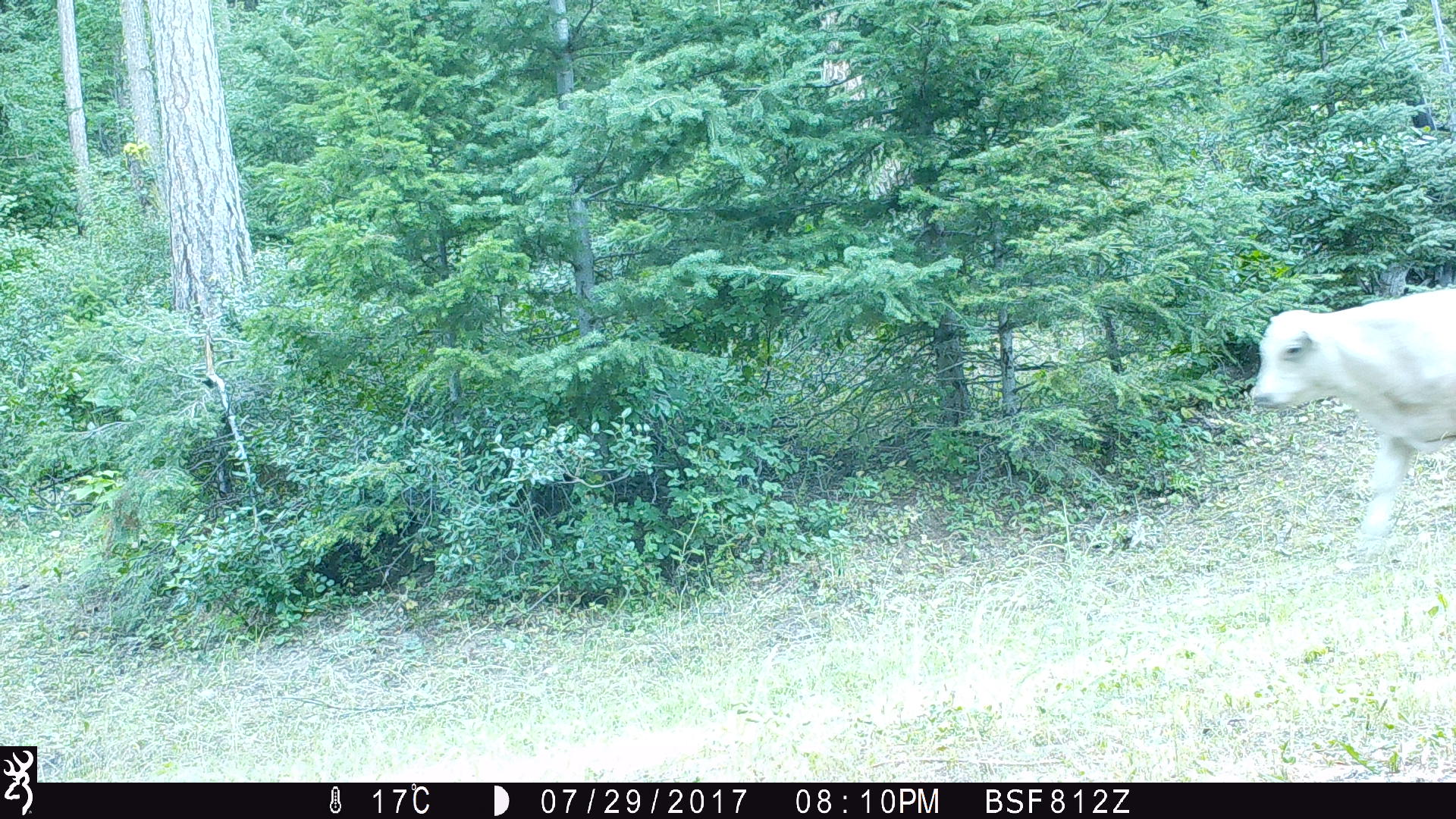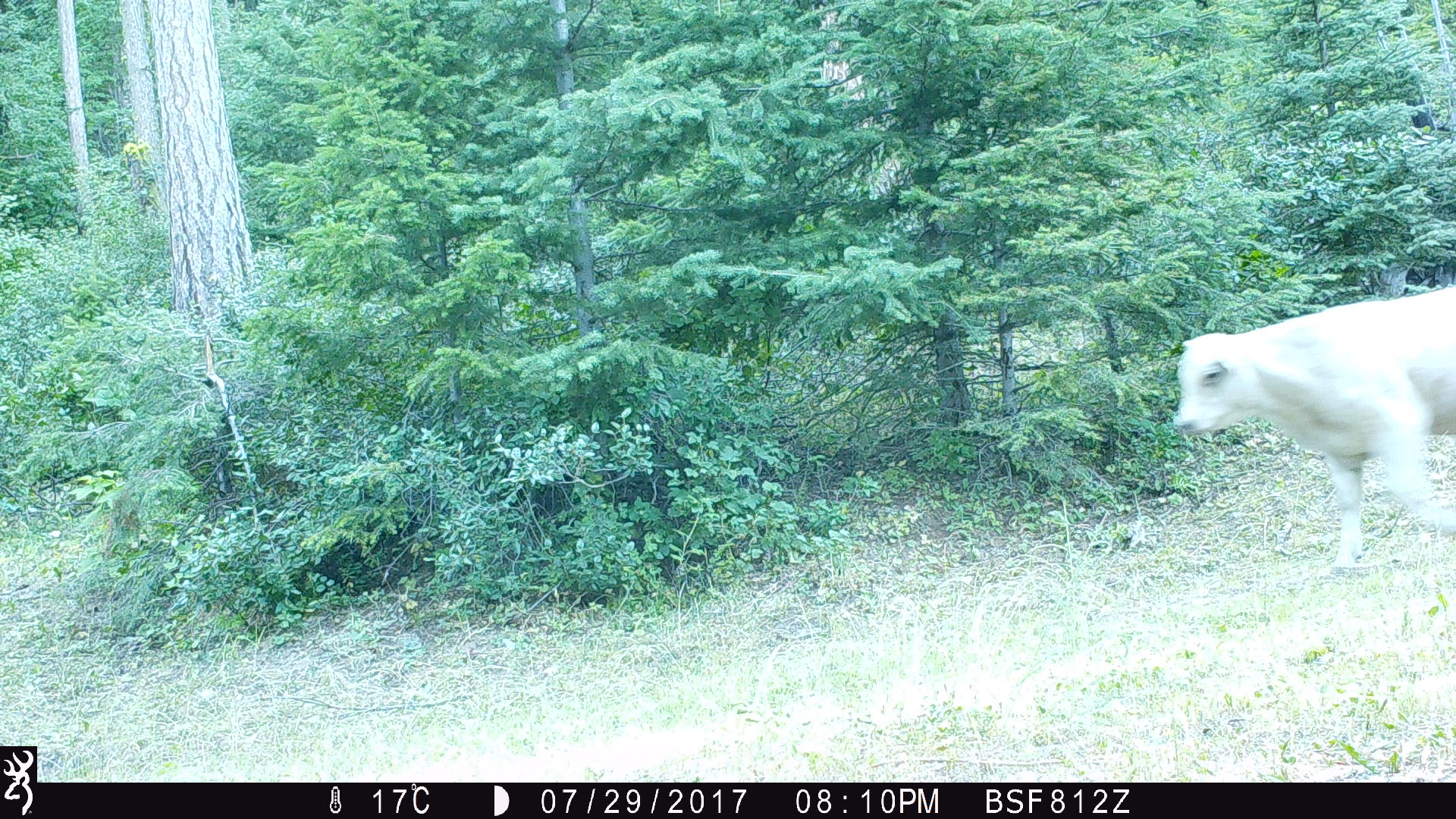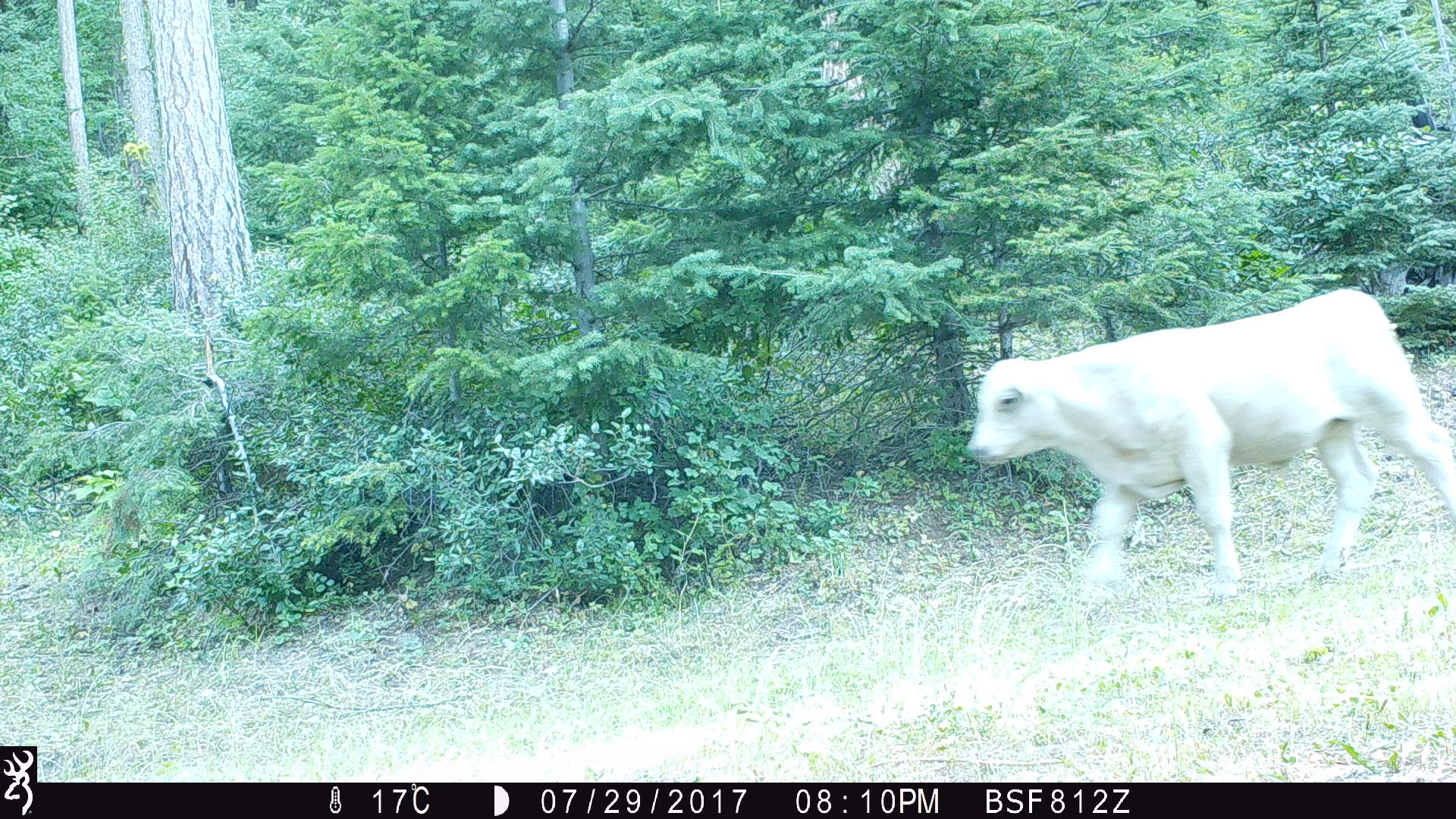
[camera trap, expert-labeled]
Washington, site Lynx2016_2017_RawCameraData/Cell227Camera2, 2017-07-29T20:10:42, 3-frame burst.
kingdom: Animalia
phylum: Chordata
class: Mammalia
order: Artiodactyla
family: Bovidae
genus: Bos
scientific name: Bos taurus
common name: domestic cattle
Domestic cattle (Bos taurus). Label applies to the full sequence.